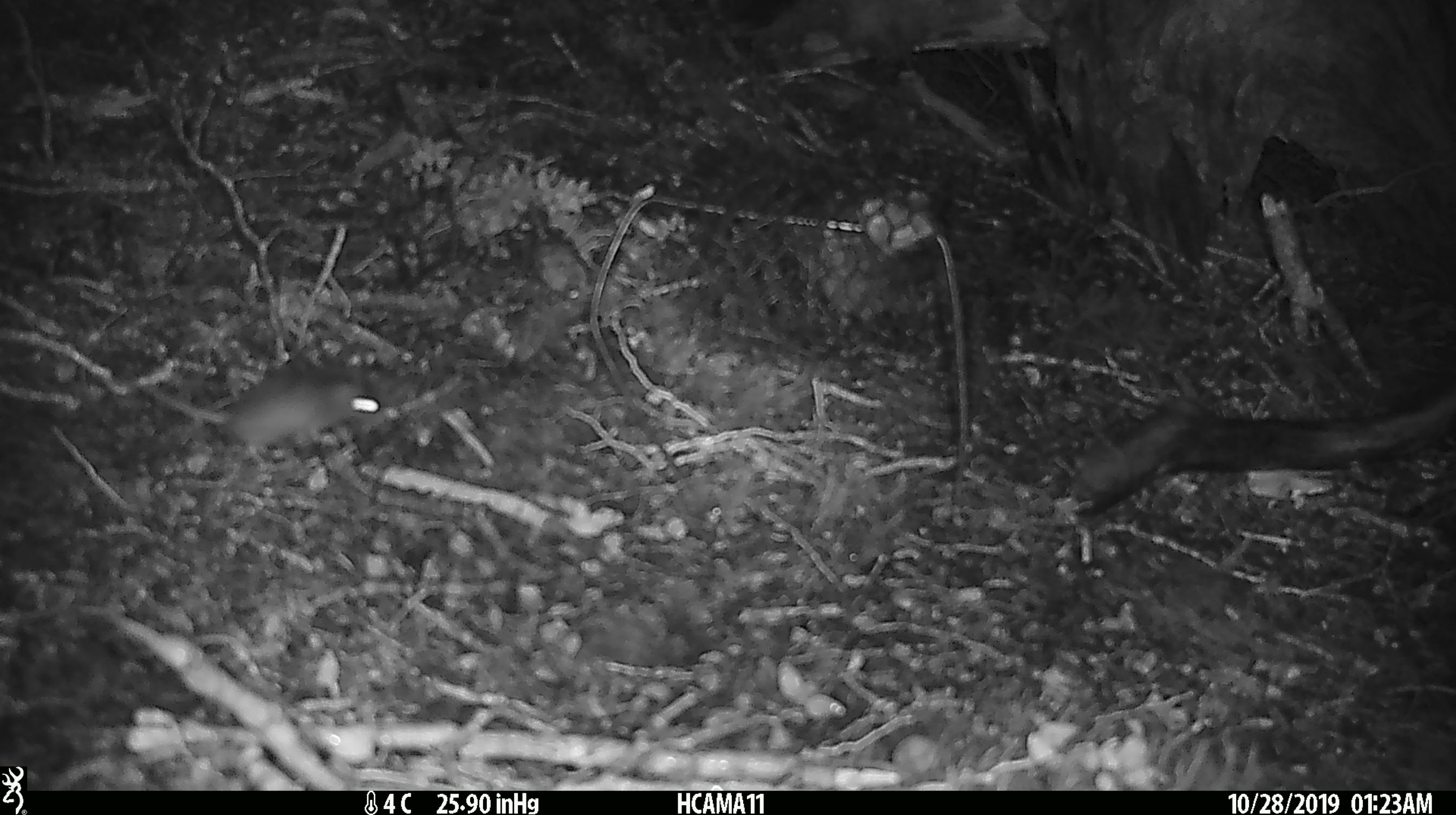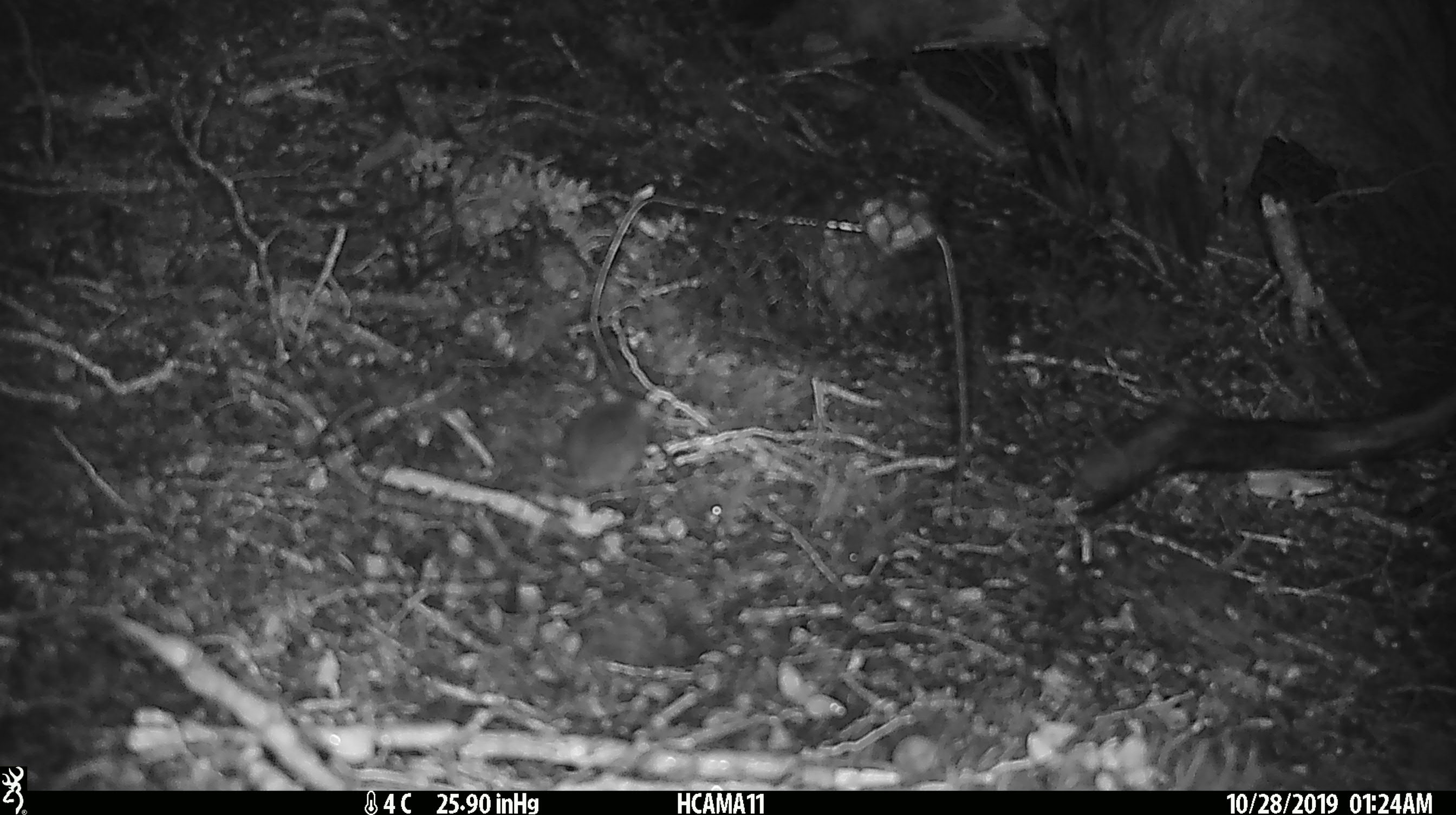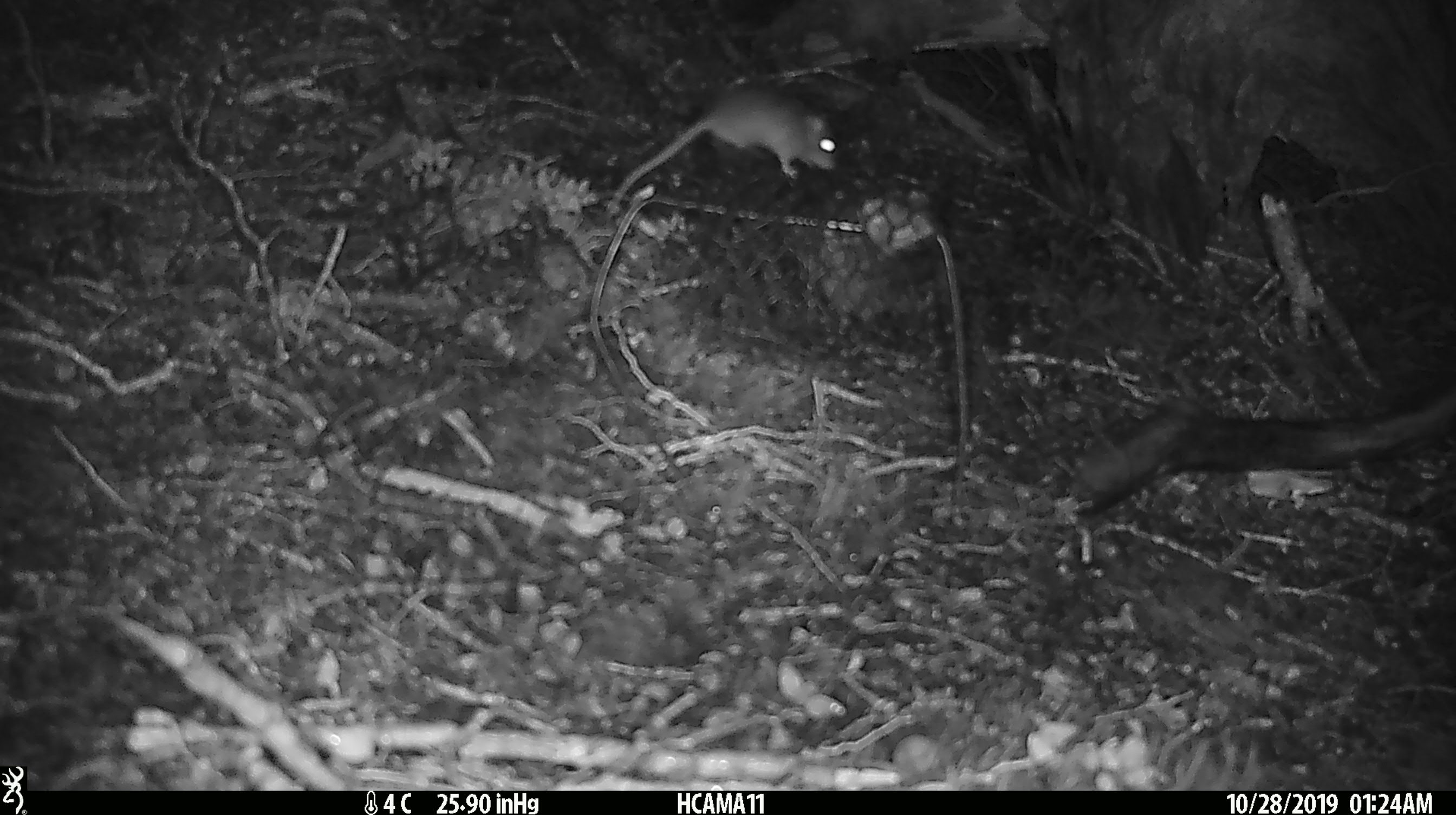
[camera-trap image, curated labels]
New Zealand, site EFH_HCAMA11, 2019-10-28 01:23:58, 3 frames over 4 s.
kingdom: Animalia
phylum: Chordata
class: Mammalia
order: Rodentia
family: Muridae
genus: Mus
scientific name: Mus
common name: mouse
Mouse (Mus).